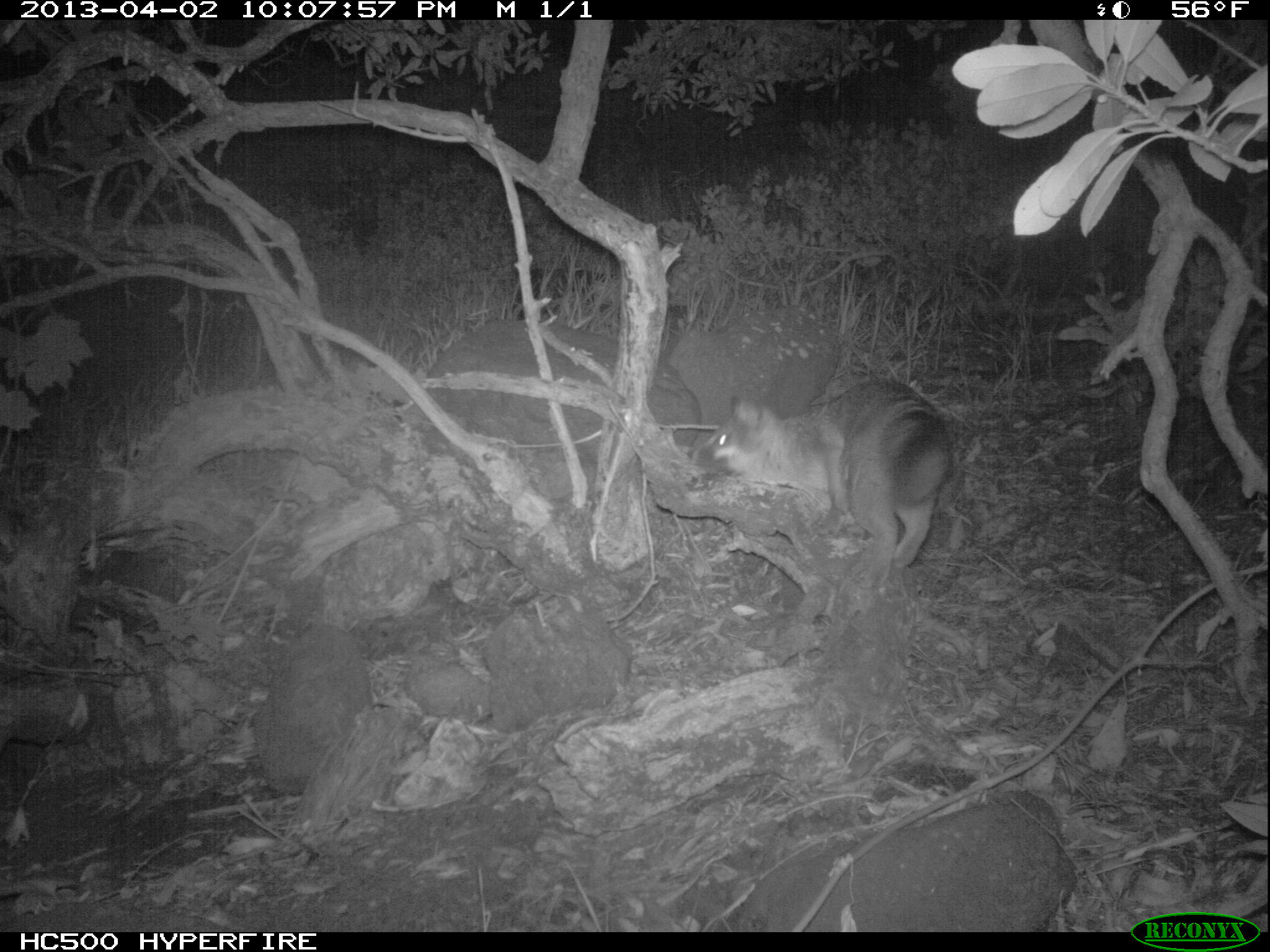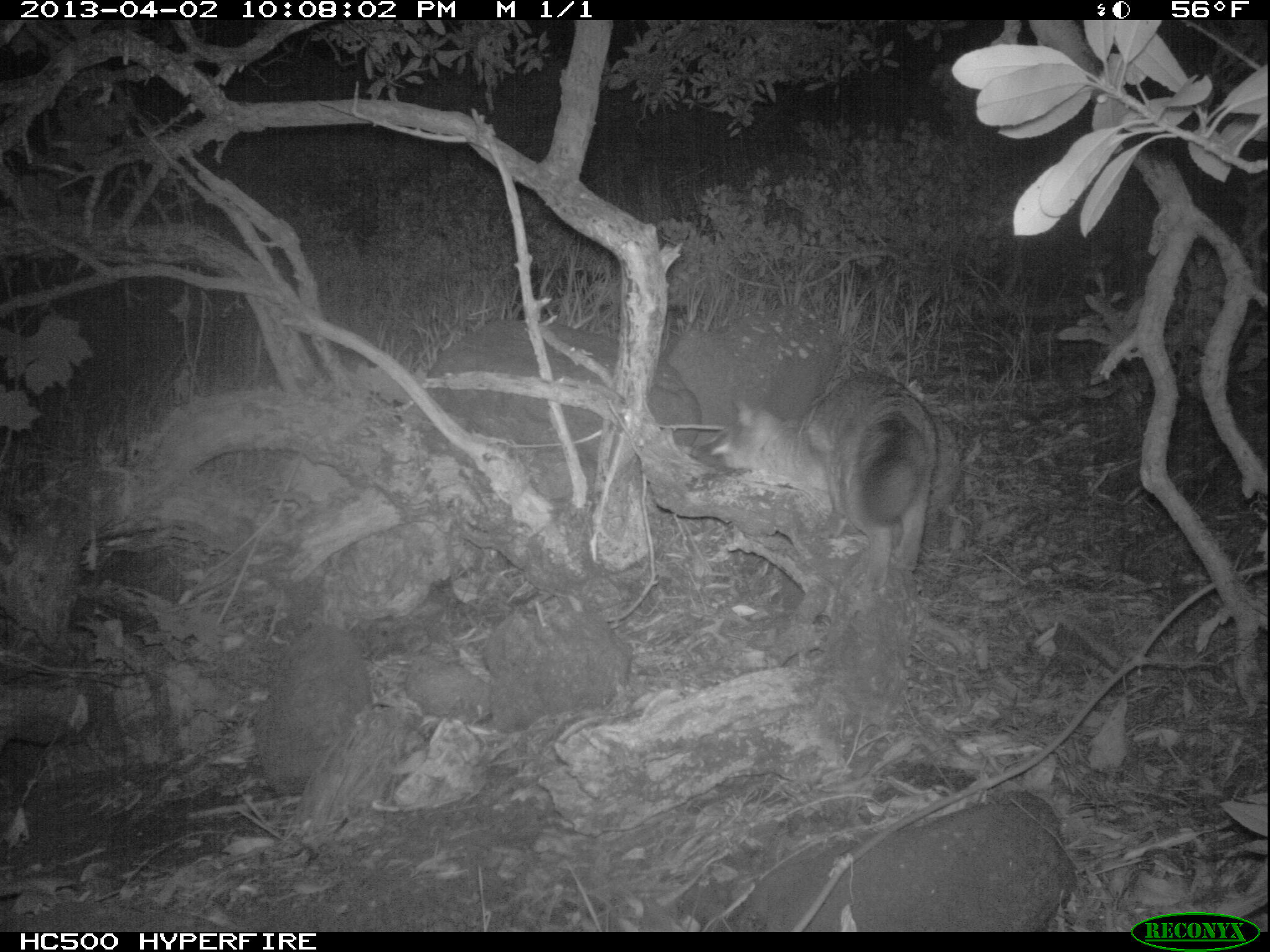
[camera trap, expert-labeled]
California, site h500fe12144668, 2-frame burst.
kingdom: Animalia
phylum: Chordata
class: Mammalia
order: Carnivora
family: Canidae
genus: Urocyon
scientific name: Urocyon littoralis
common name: island fox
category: fox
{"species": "fox (island fox) (Urocyon littoralis)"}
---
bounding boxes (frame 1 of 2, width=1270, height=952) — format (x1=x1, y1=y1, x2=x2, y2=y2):
fox: (x1=687, y1=378, x2=953, y2=587)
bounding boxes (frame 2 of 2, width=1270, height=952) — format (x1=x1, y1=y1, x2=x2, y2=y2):
fox: (x1=689, y1=369, x2=940, y2=592)